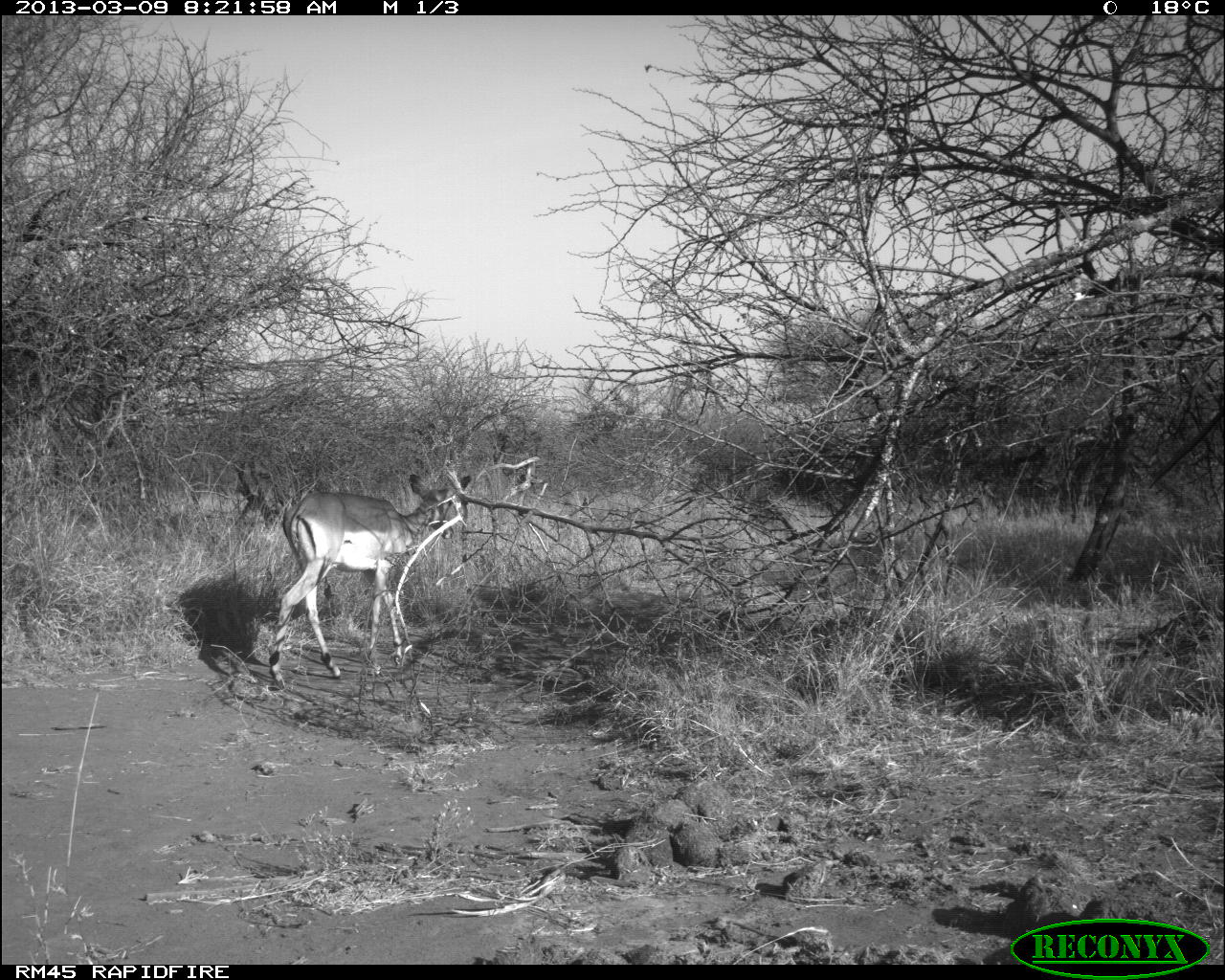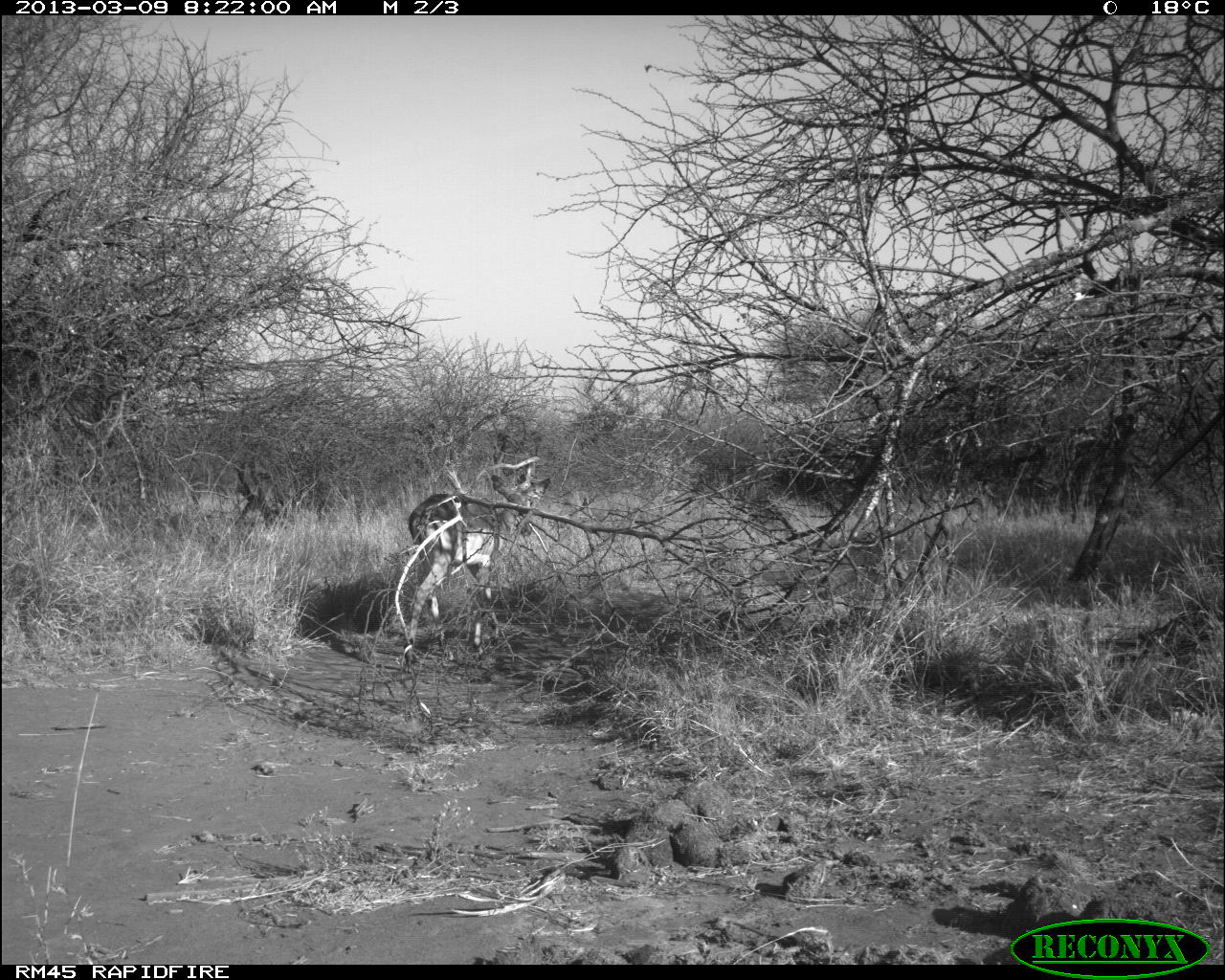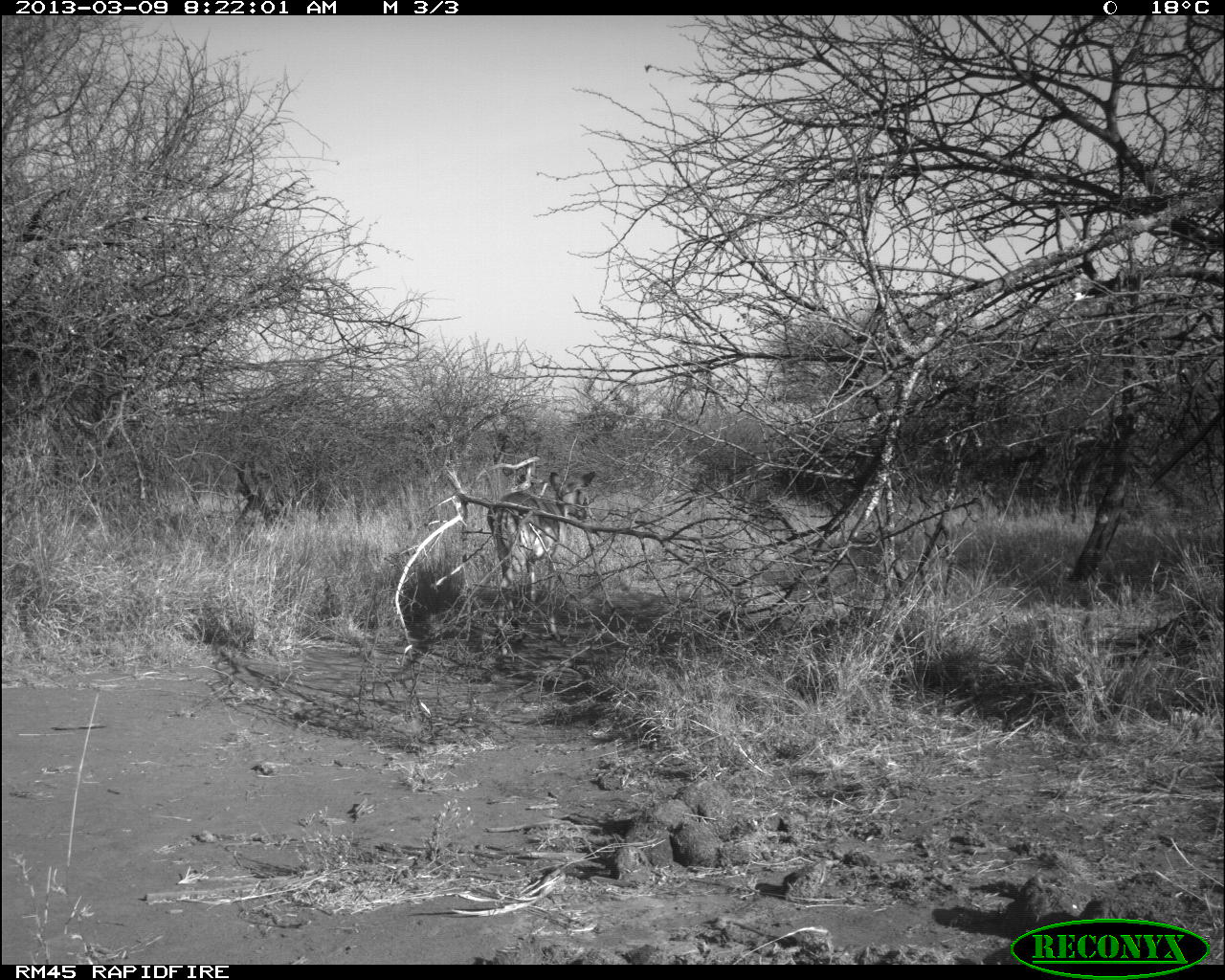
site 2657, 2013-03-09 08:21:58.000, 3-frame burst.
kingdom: Animalia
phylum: Chordata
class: Mammalia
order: Artiodactyla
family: Bovidae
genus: Aepyceros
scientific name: Aepyceros melampus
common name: impala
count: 1